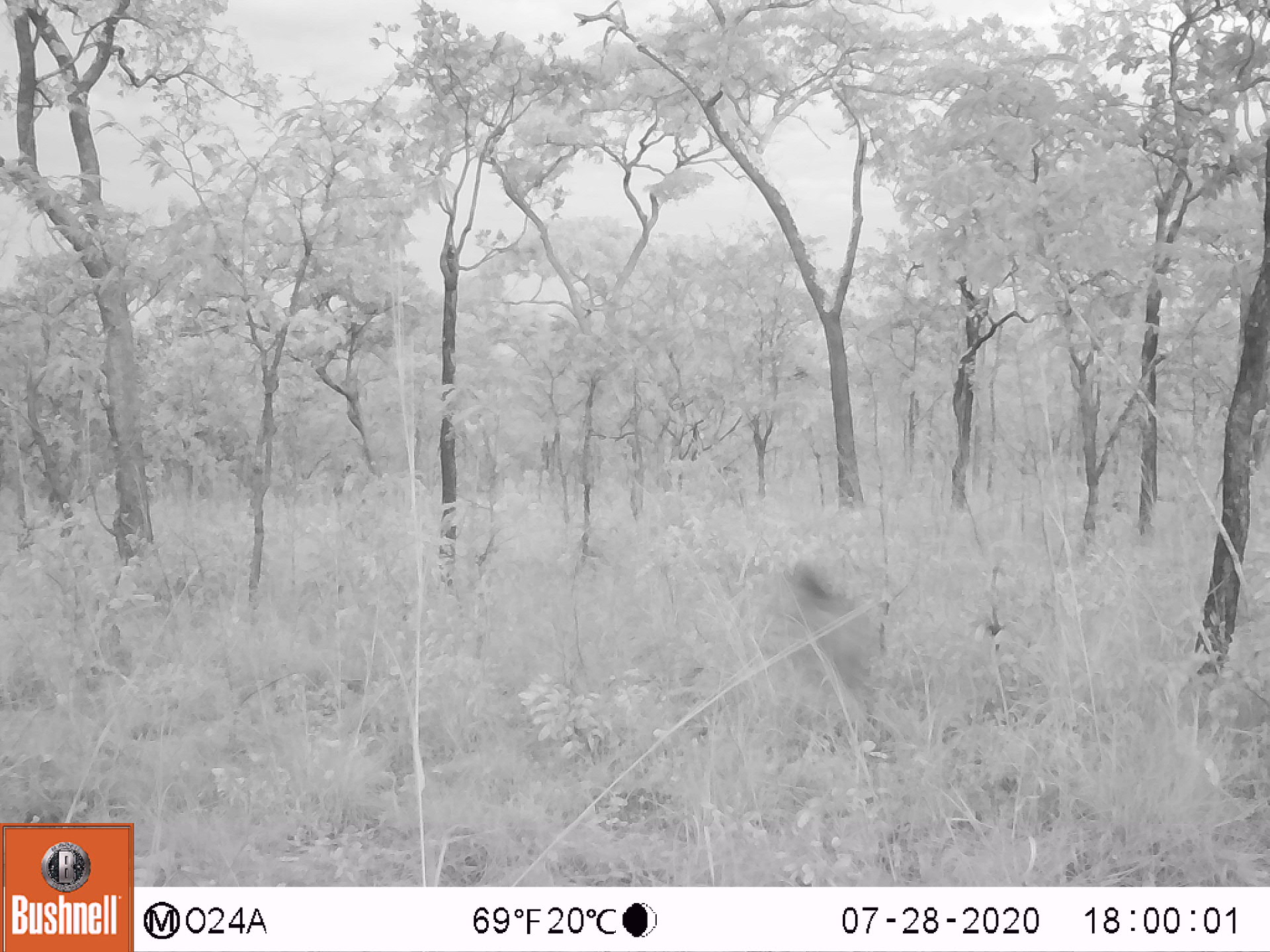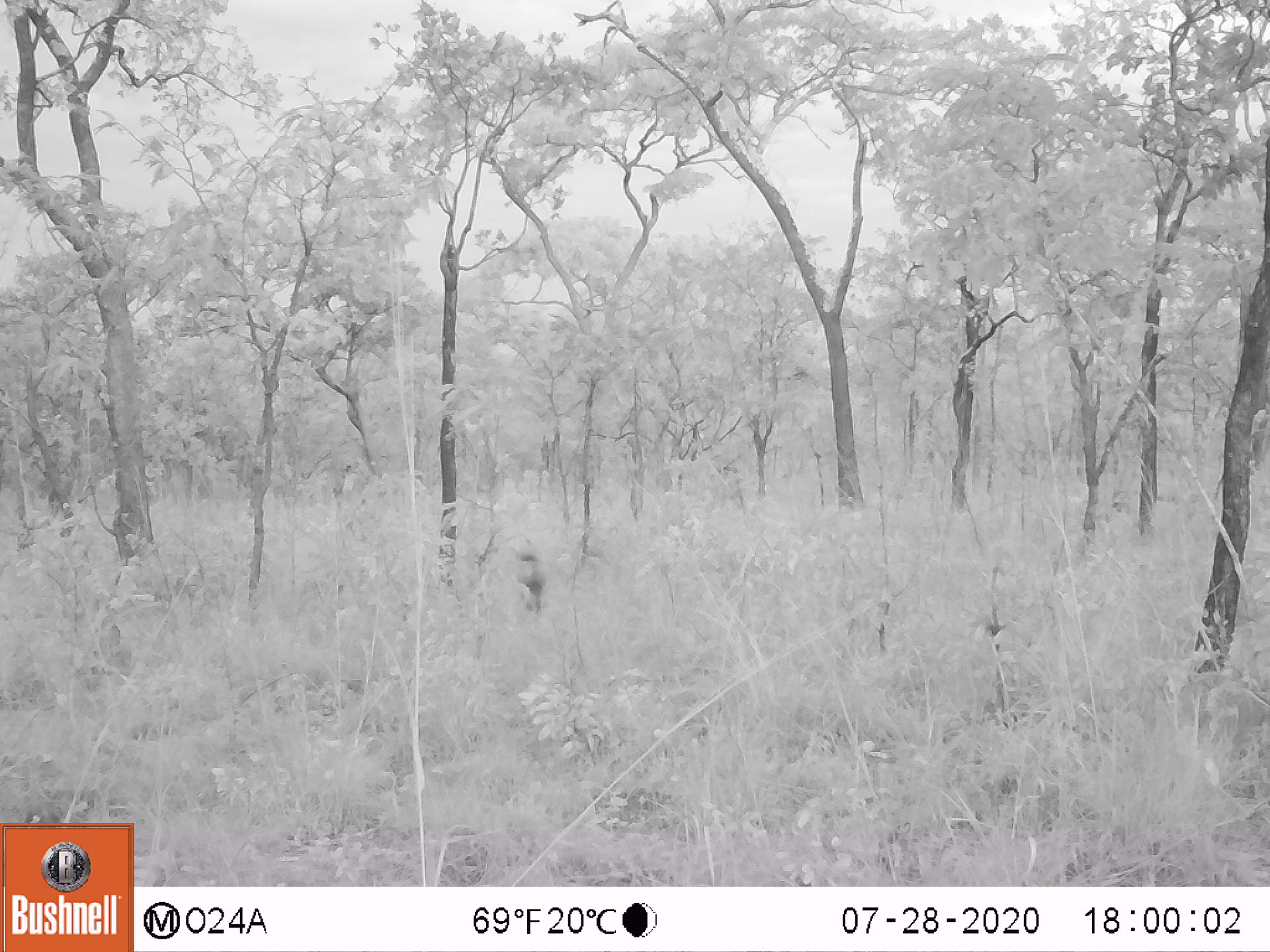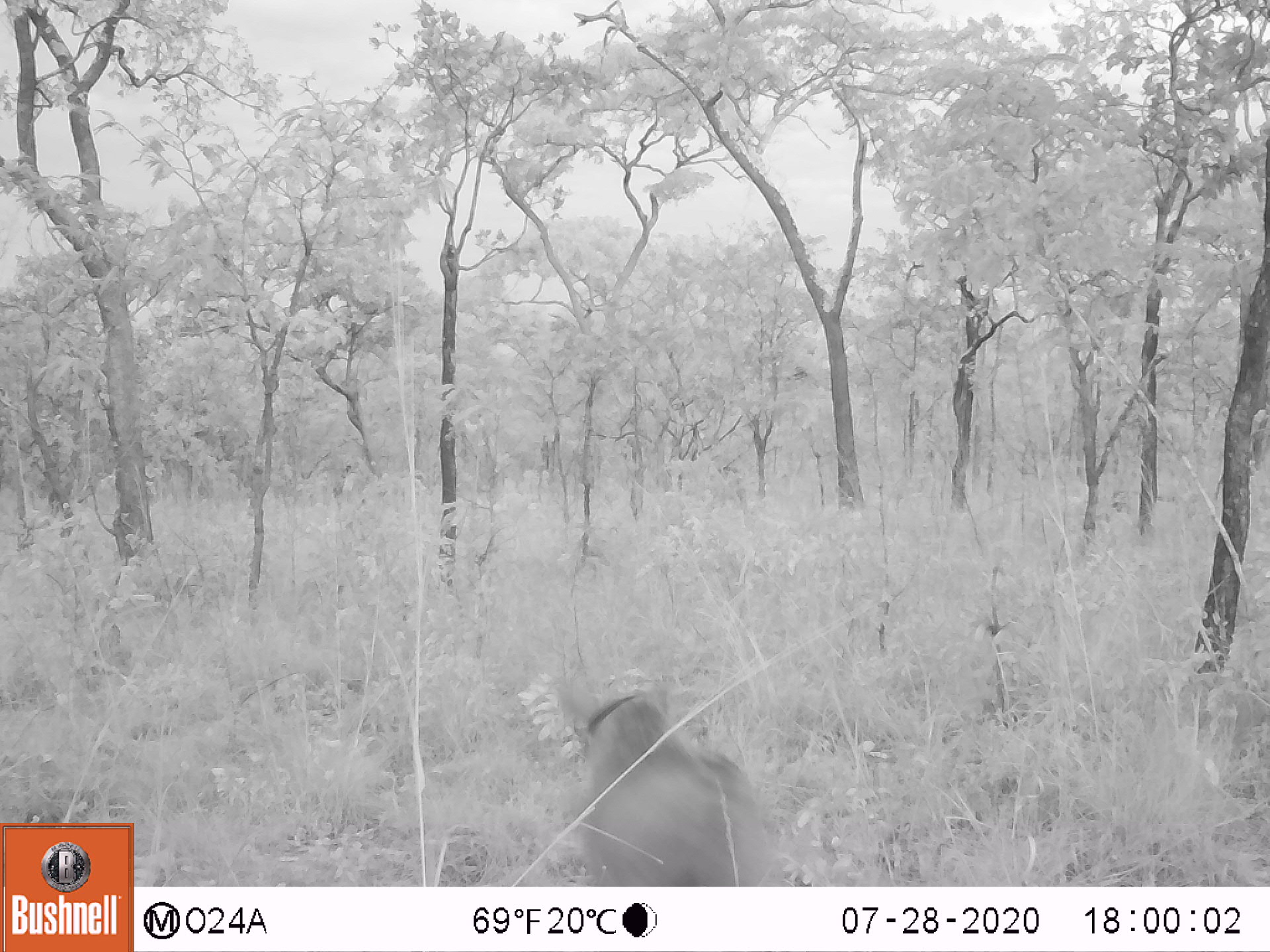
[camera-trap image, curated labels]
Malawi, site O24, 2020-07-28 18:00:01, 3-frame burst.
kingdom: Animalia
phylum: Chordata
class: Mammalia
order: Artiodactyla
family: Suidae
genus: Phacochoerus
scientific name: Phacochoerus africanus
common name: common warthog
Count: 1.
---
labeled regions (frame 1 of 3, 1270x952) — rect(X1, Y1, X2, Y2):
common warthog: rect(781, 558, 884, 698)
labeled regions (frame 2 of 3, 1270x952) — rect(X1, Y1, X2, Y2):
common warthog: rect(506, 538, 552, 620)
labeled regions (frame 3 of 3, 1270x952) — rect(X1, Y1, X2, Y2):
common warthog: rect(544, 661, 798, 885)